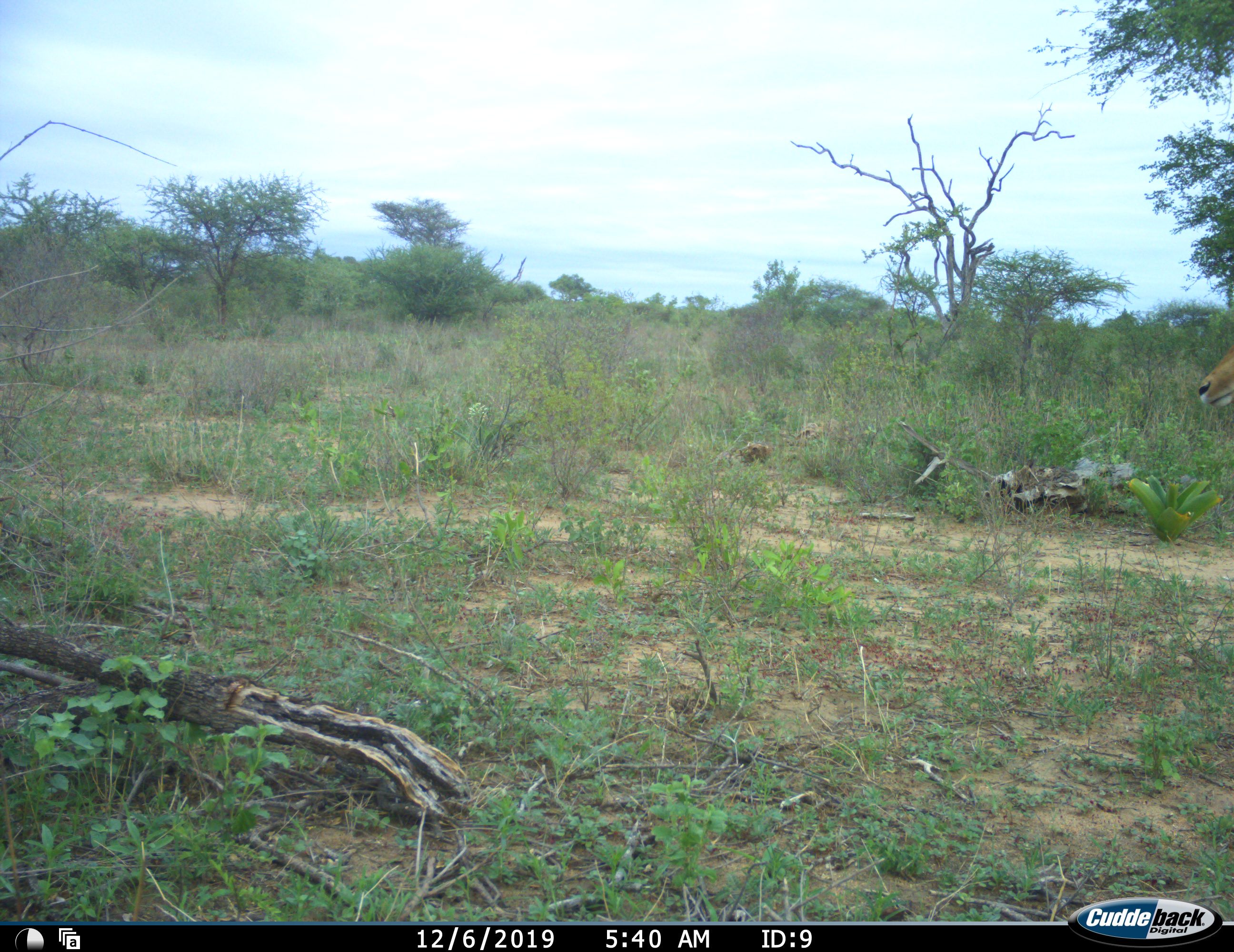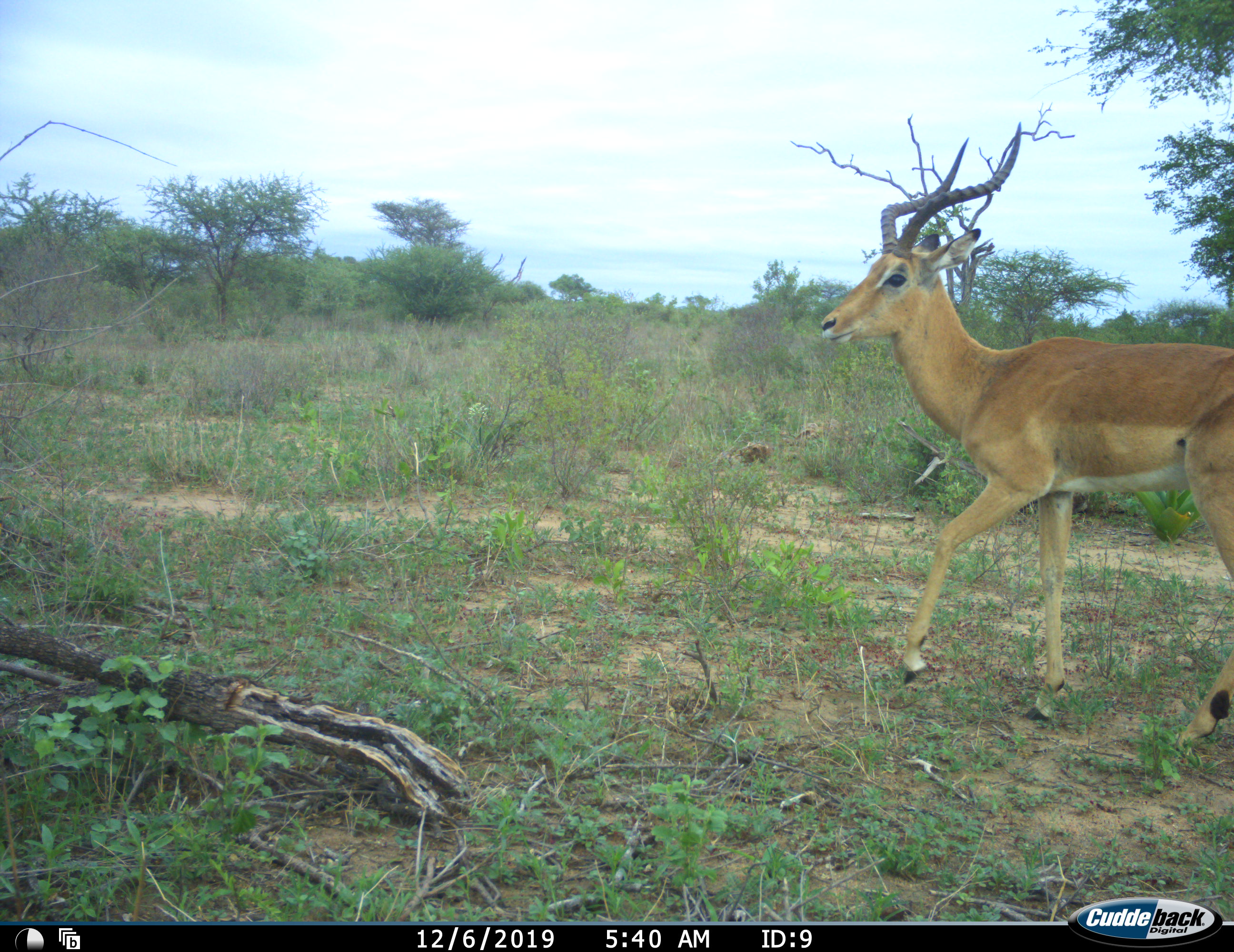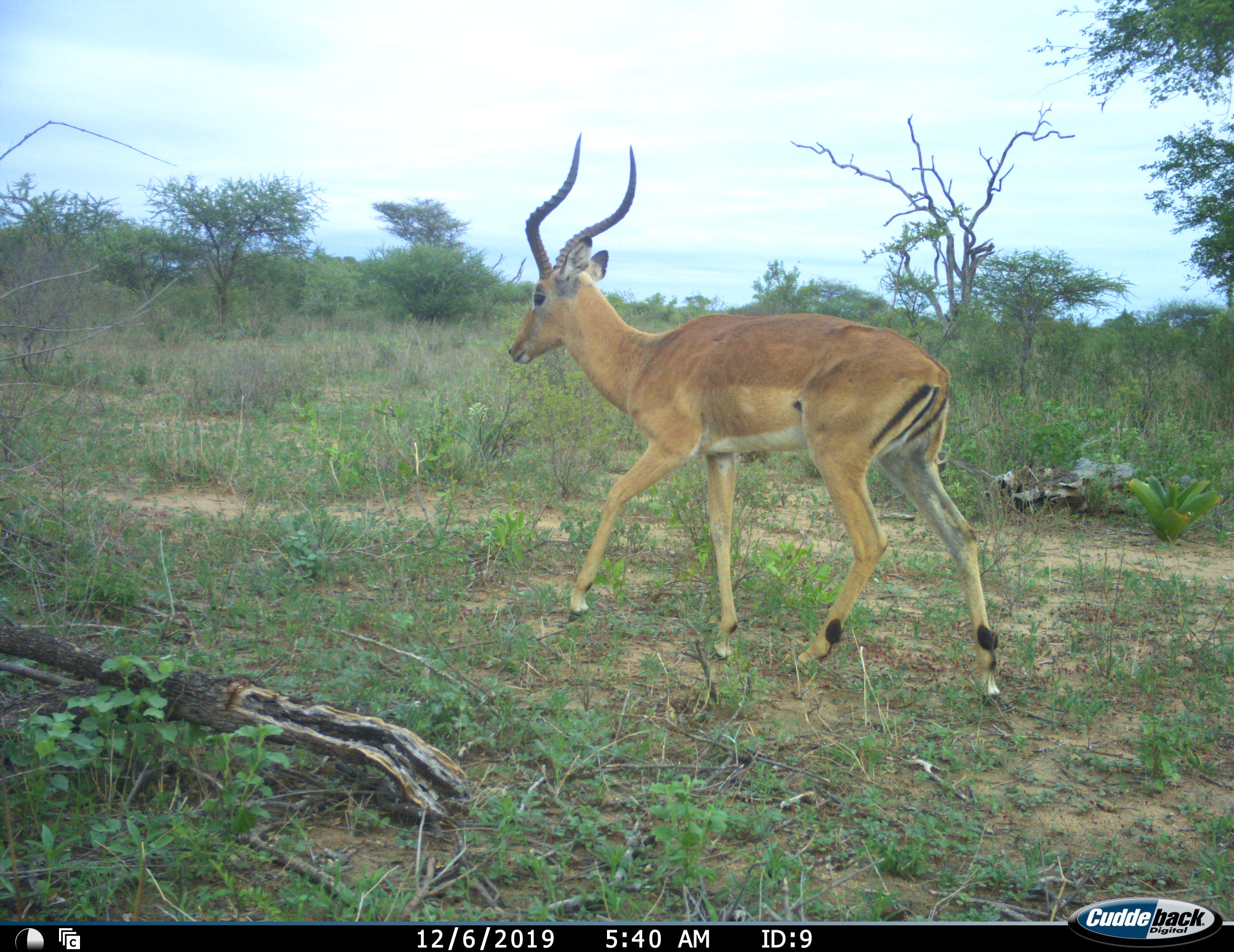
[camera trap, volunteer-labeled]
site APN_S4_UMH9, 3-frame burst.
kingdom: Animalia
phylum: Chordata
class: Mammalia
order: Artiodactyla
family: Bovidae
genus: Aepyceros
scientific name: Aepyceros melampus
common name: impala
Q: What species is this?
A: Impala (Aepyceros melampus).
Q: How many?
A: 1.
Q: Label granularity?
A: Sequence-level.